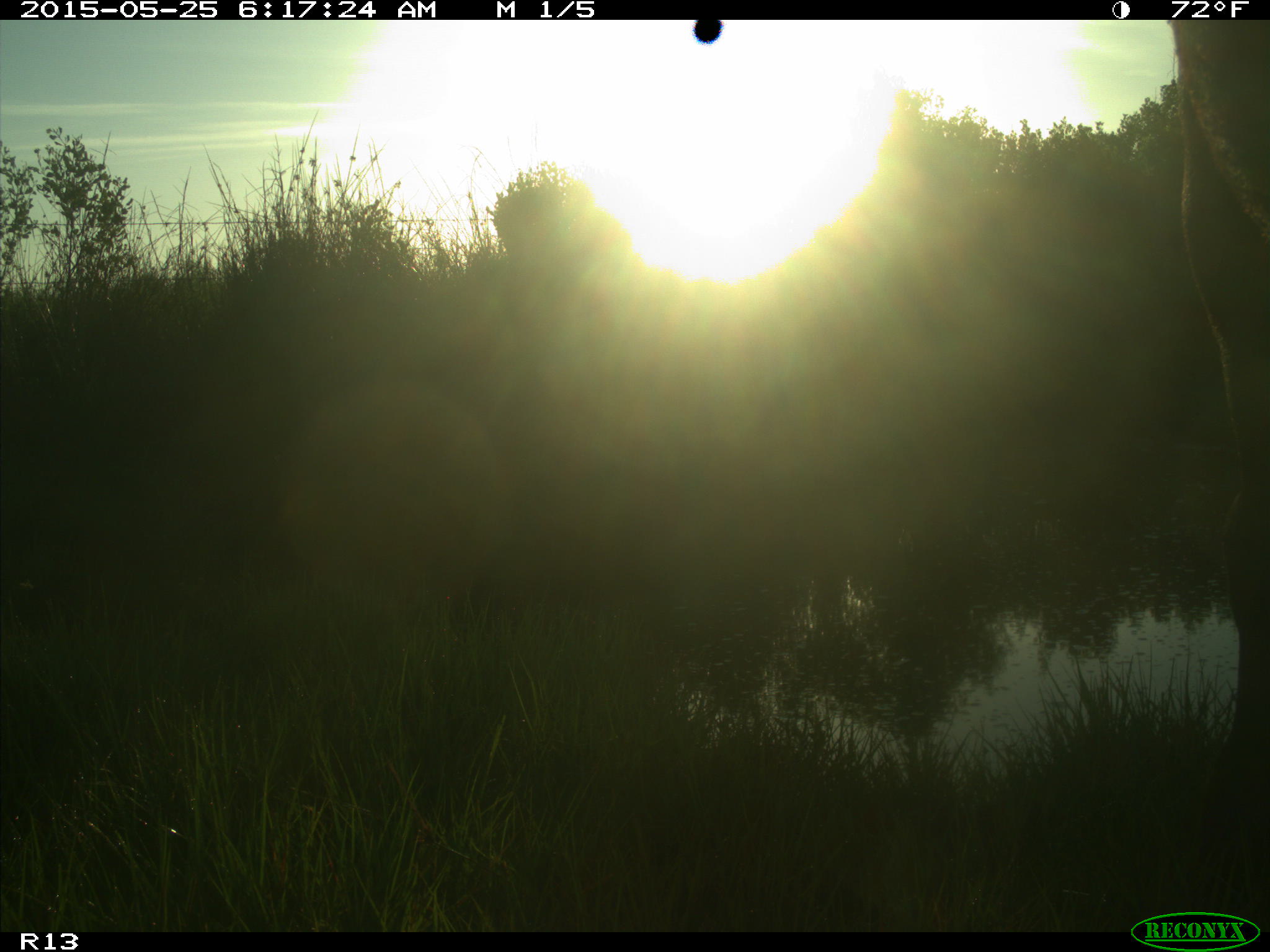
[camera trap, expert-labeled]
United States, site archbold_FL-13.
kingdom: Animalia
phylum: Chordata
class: Mammalia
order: Artiodactyla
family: Bovidae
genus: Bos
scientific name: Bos taurus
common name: domestic cow